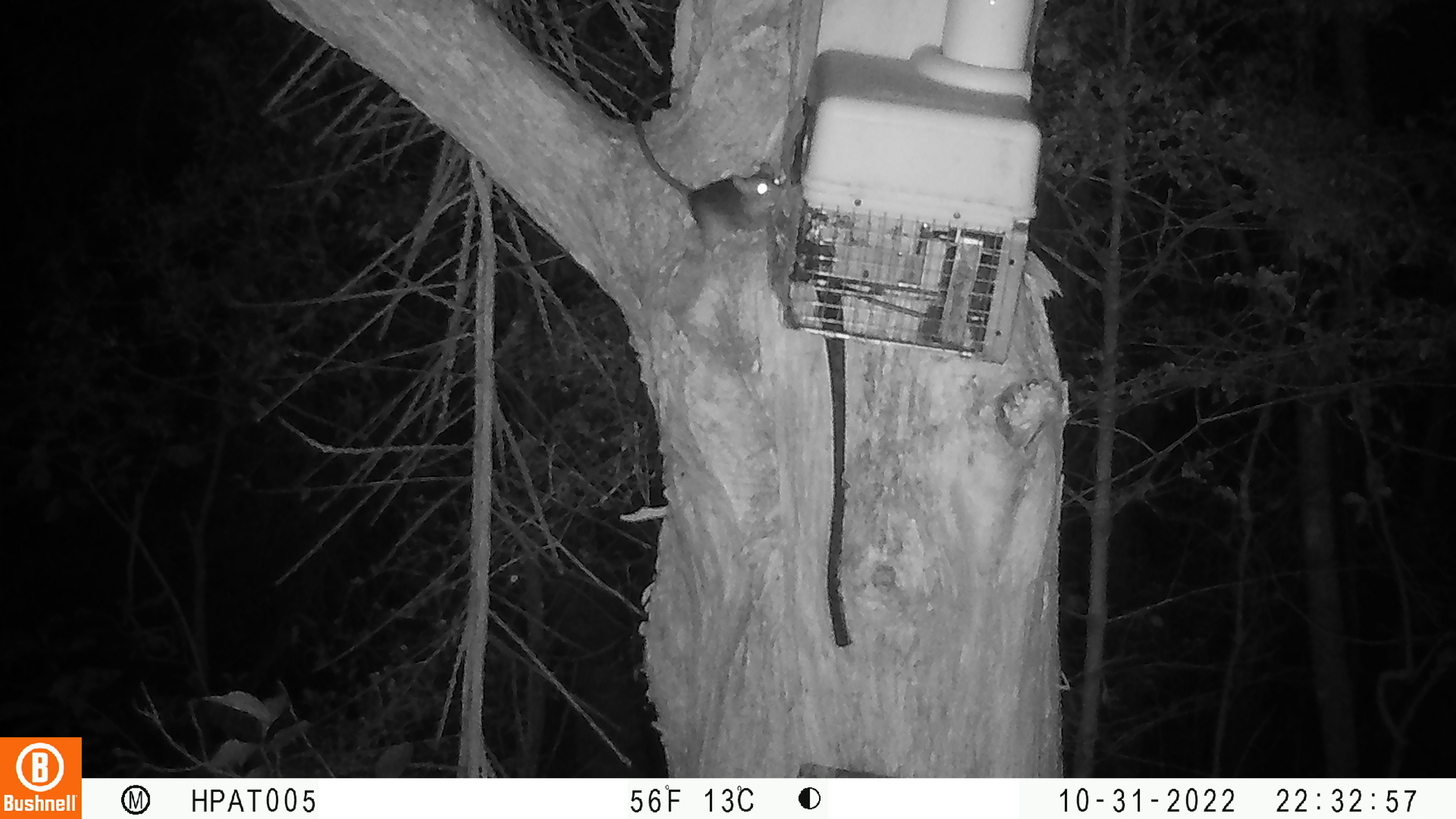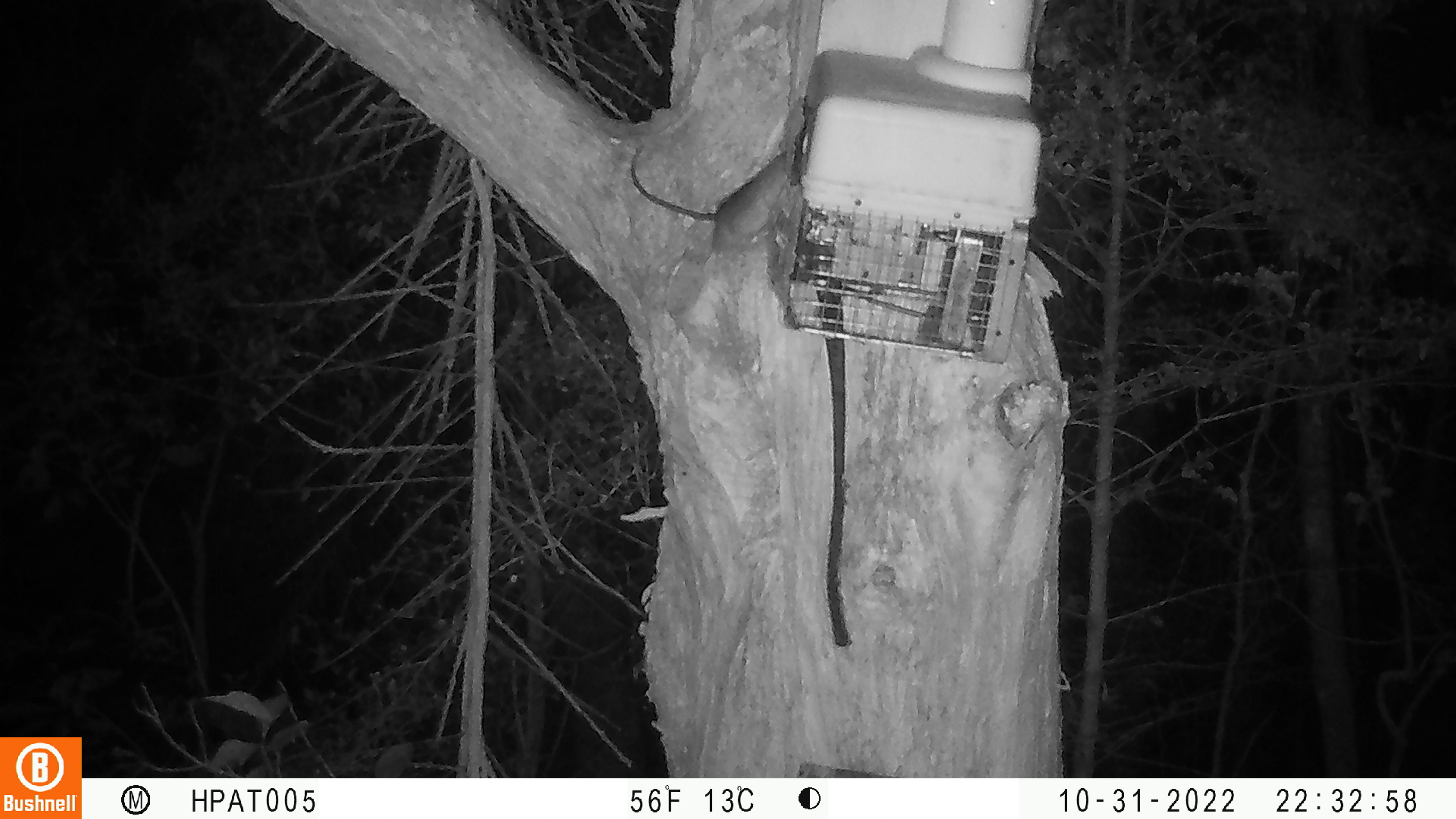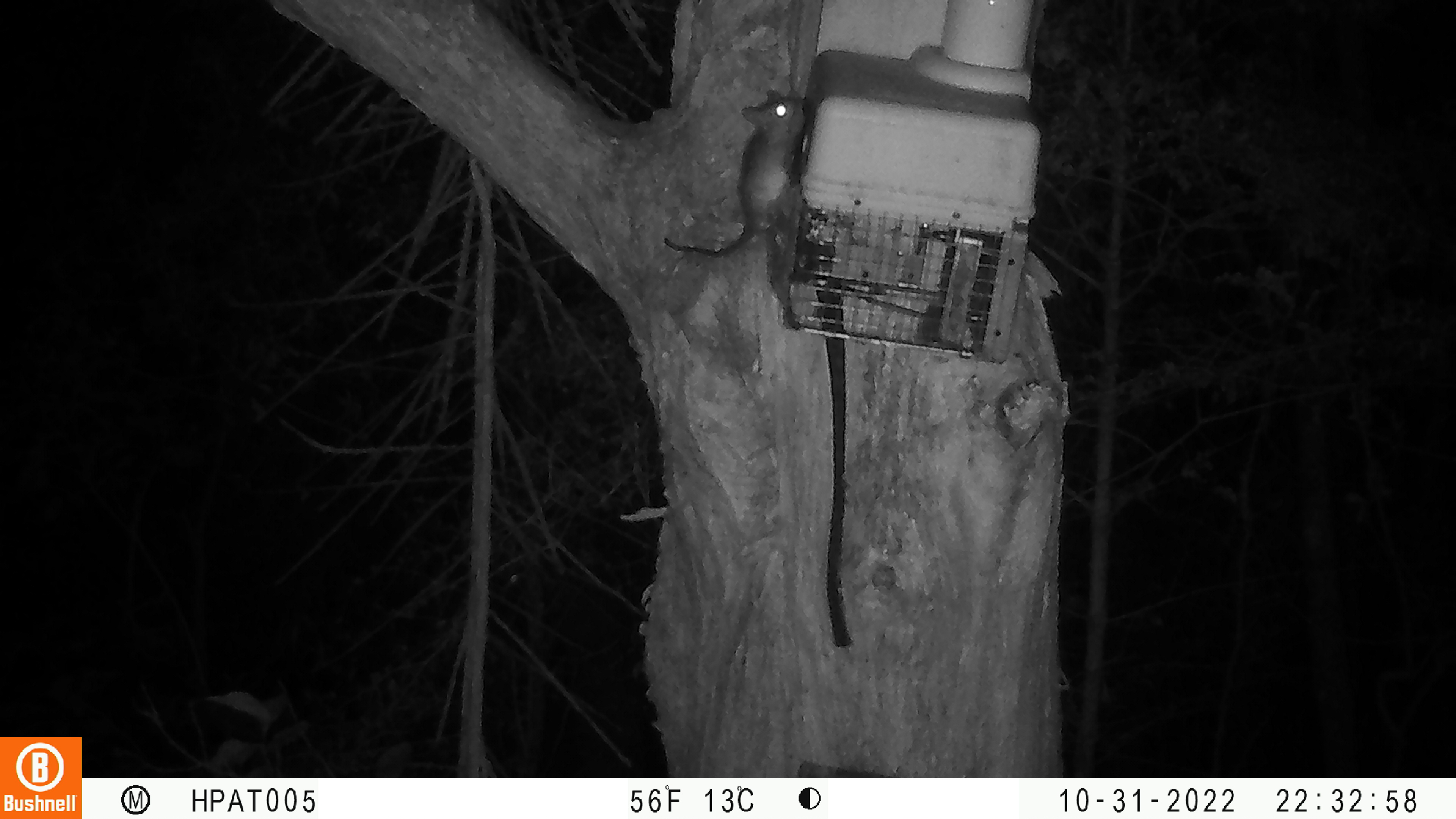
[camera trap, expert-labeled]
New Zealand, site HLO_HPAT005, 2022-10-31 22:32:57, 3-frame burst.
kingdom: Animalia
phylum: Chordata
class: Mammalia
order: Rodentia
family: Muridae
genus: Rattus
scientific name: Rattus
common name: rat